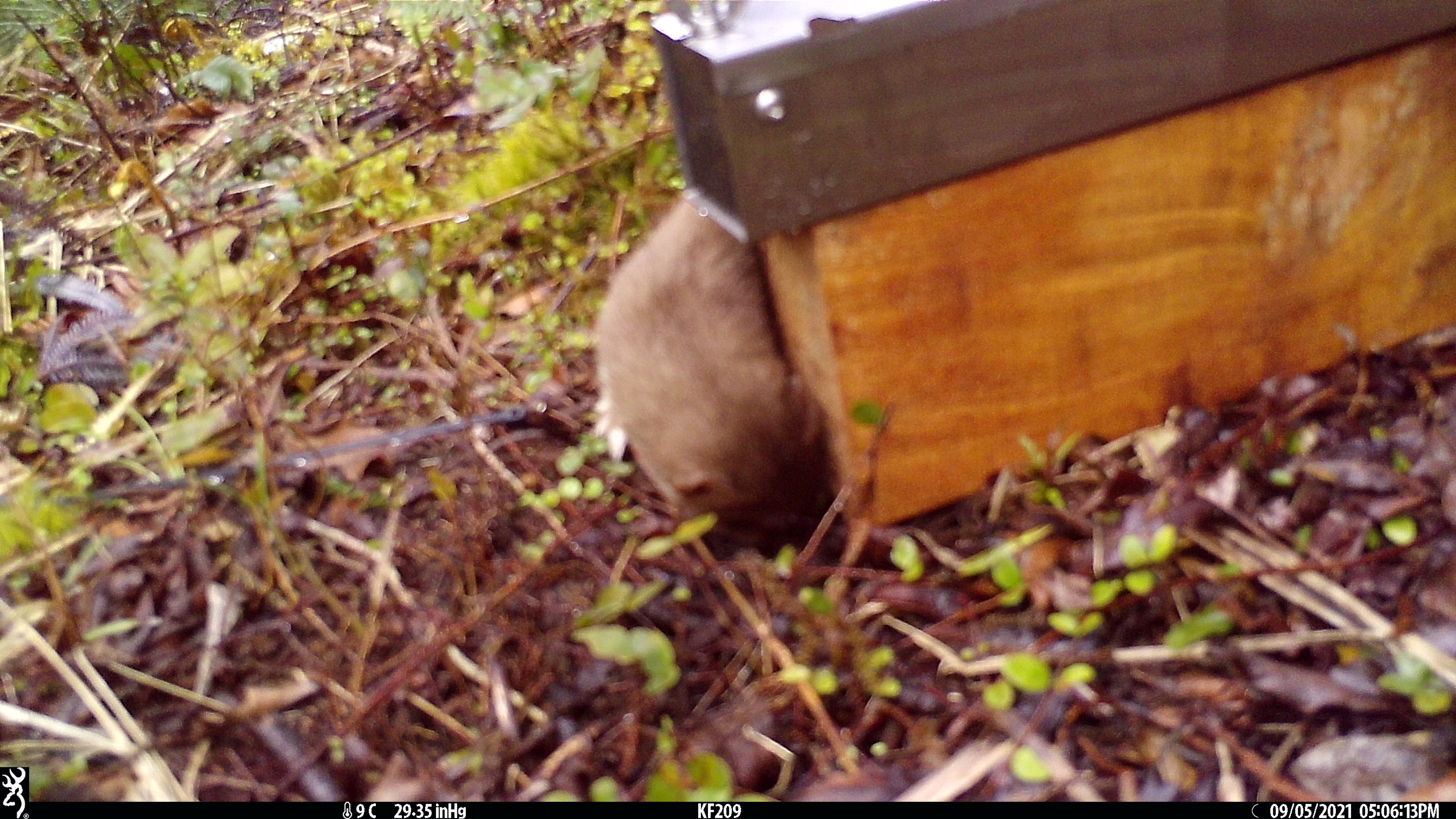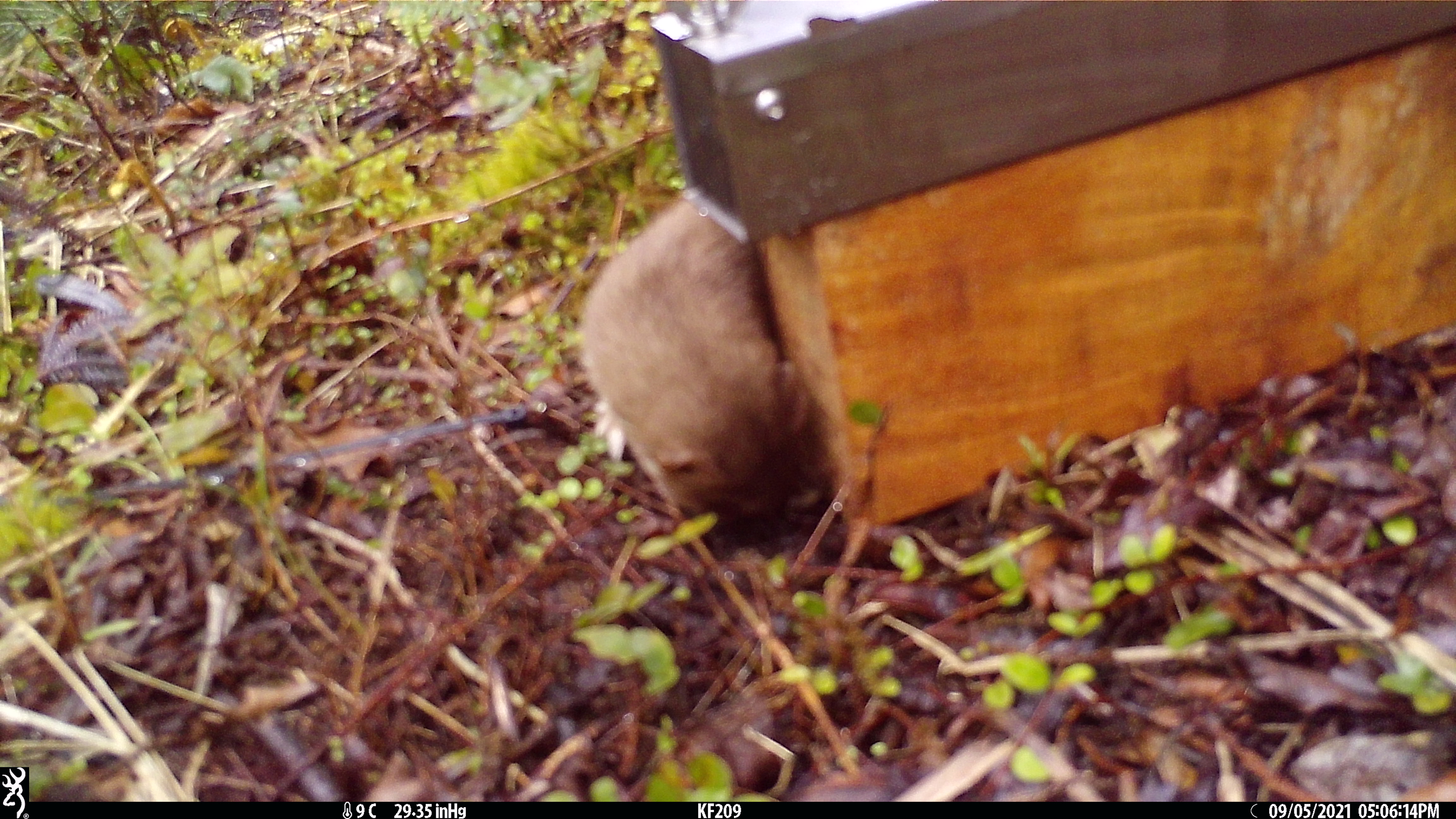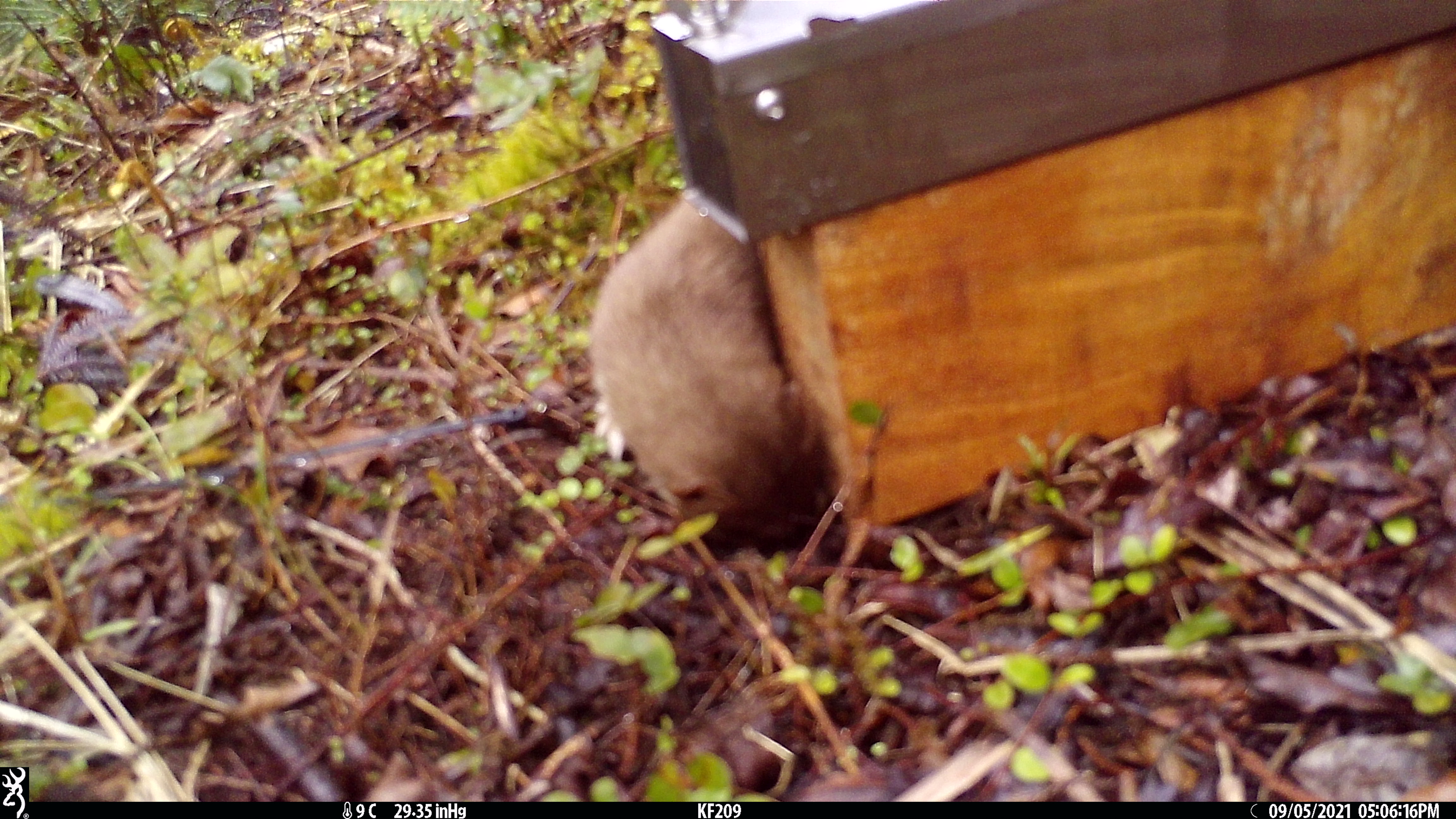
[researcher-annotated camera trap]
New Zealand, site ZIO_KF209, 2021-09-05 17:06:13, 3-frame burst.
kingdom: Animalia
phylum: Chordata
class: Mammalia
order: Carnivora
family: Mustelidae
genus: Mustela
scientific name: Mustela erminea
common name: stoat